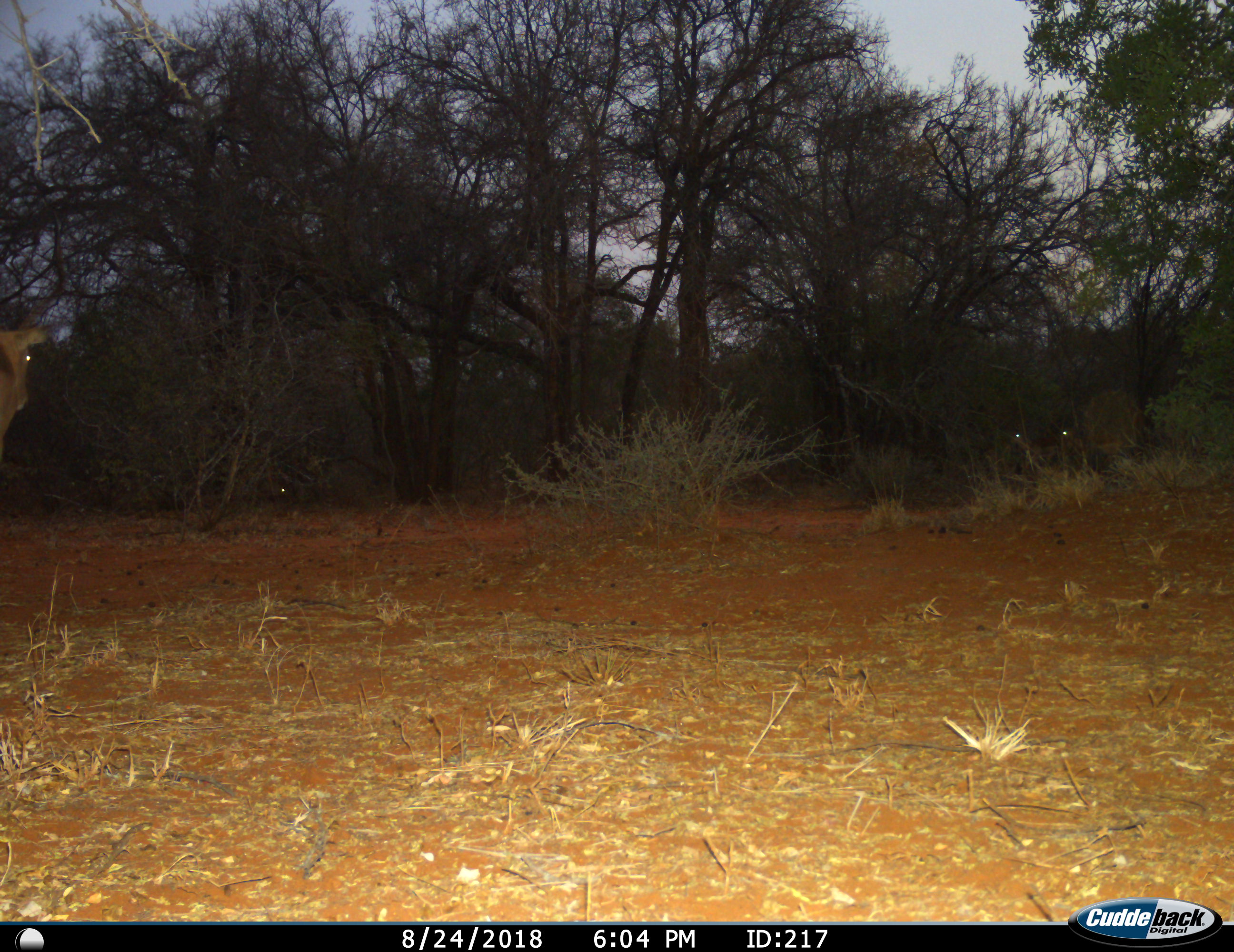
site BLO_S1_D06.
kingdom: Animalia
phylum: Chordata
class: Mammalia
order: Artiodactyla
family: Bovidae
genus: Aepyceros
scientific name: Aepyceros melampus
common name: impala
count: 2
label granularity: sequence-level